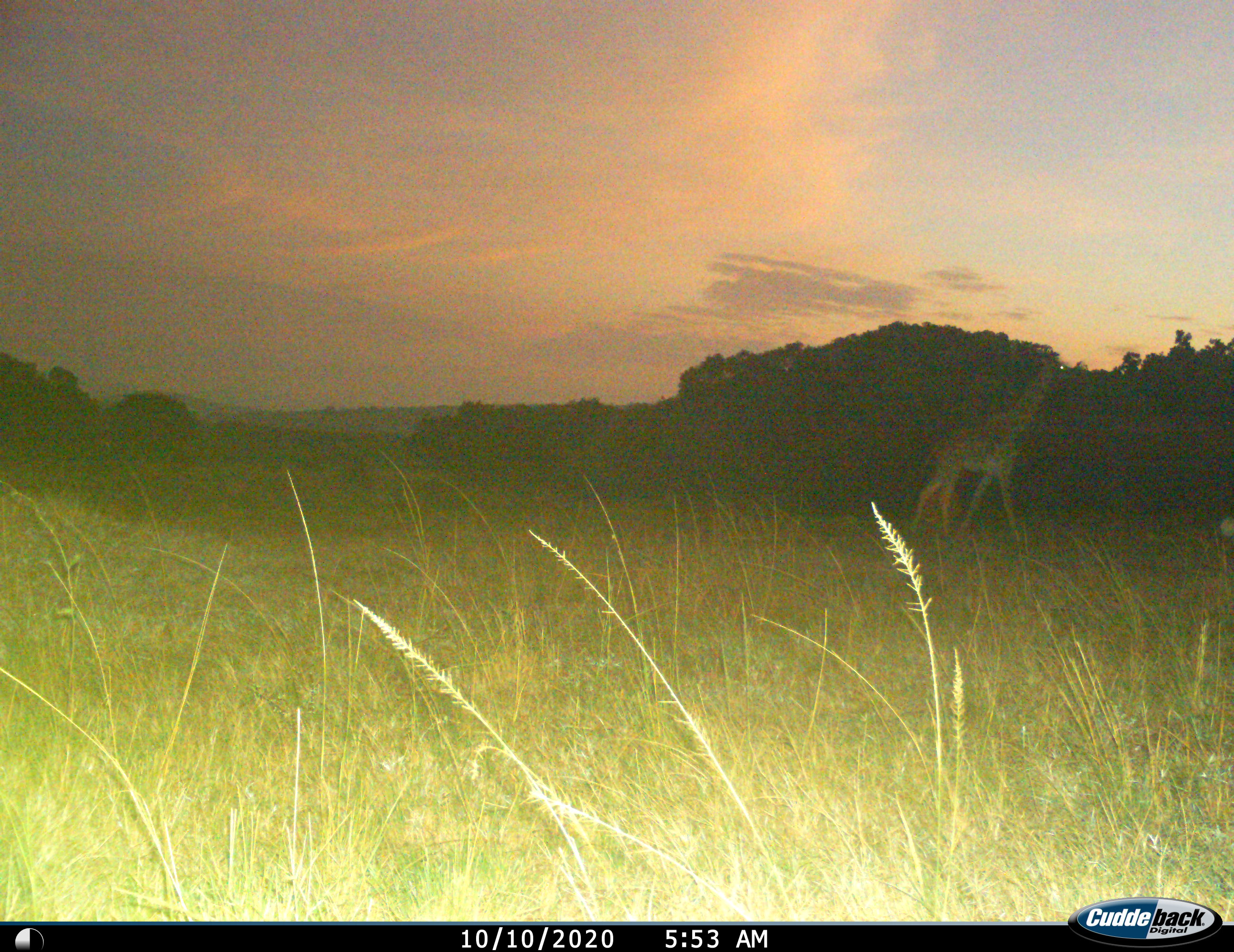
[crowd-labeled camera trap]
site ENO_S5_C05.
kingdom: Animalia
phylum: Chordata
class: Mammalia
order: Artiodactyla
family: Giraffidae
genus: Giraffa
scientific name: Giraffa camelopardalis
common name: giraffe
Giraffe (Giraffa camelopardalis), count 1. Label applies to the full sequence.